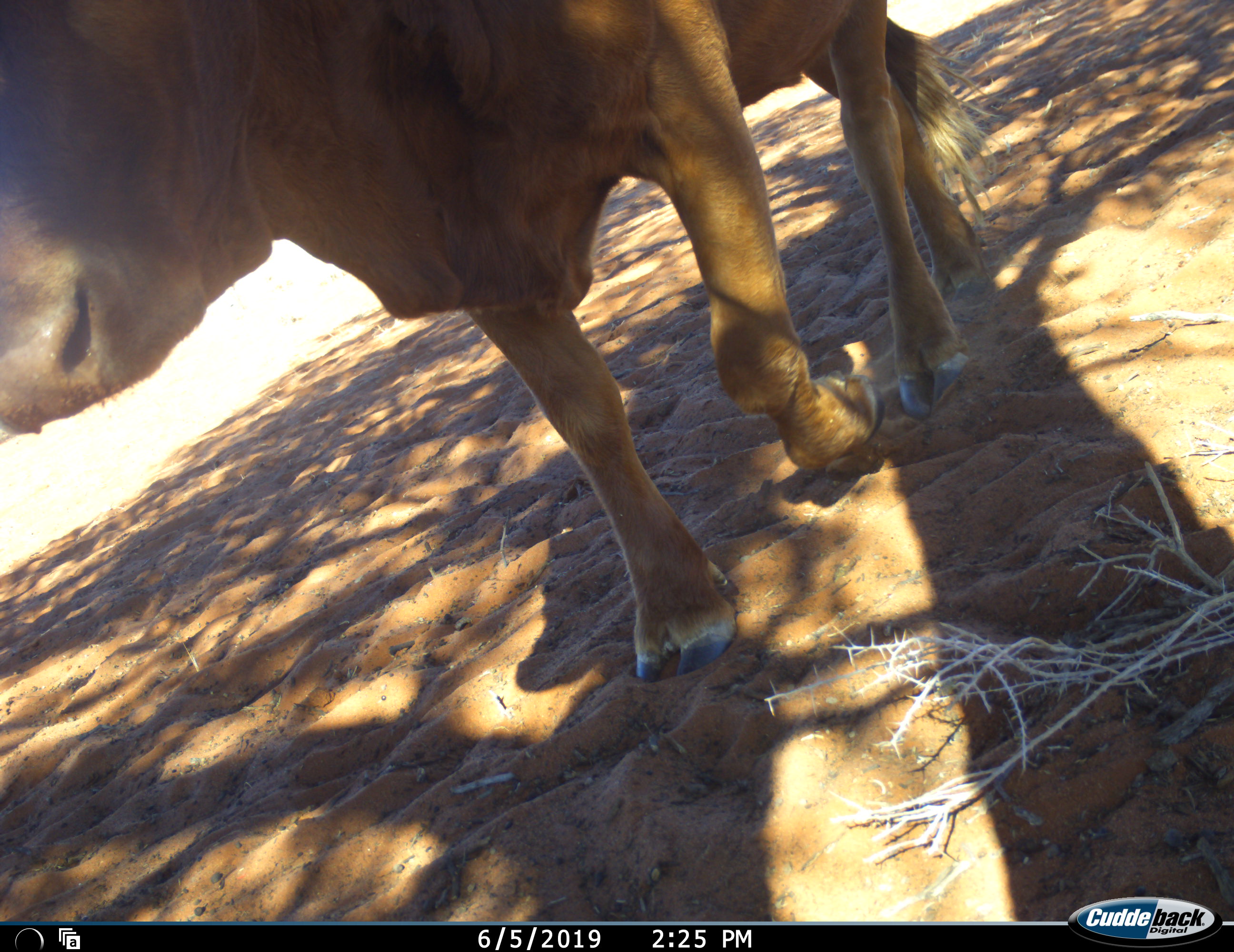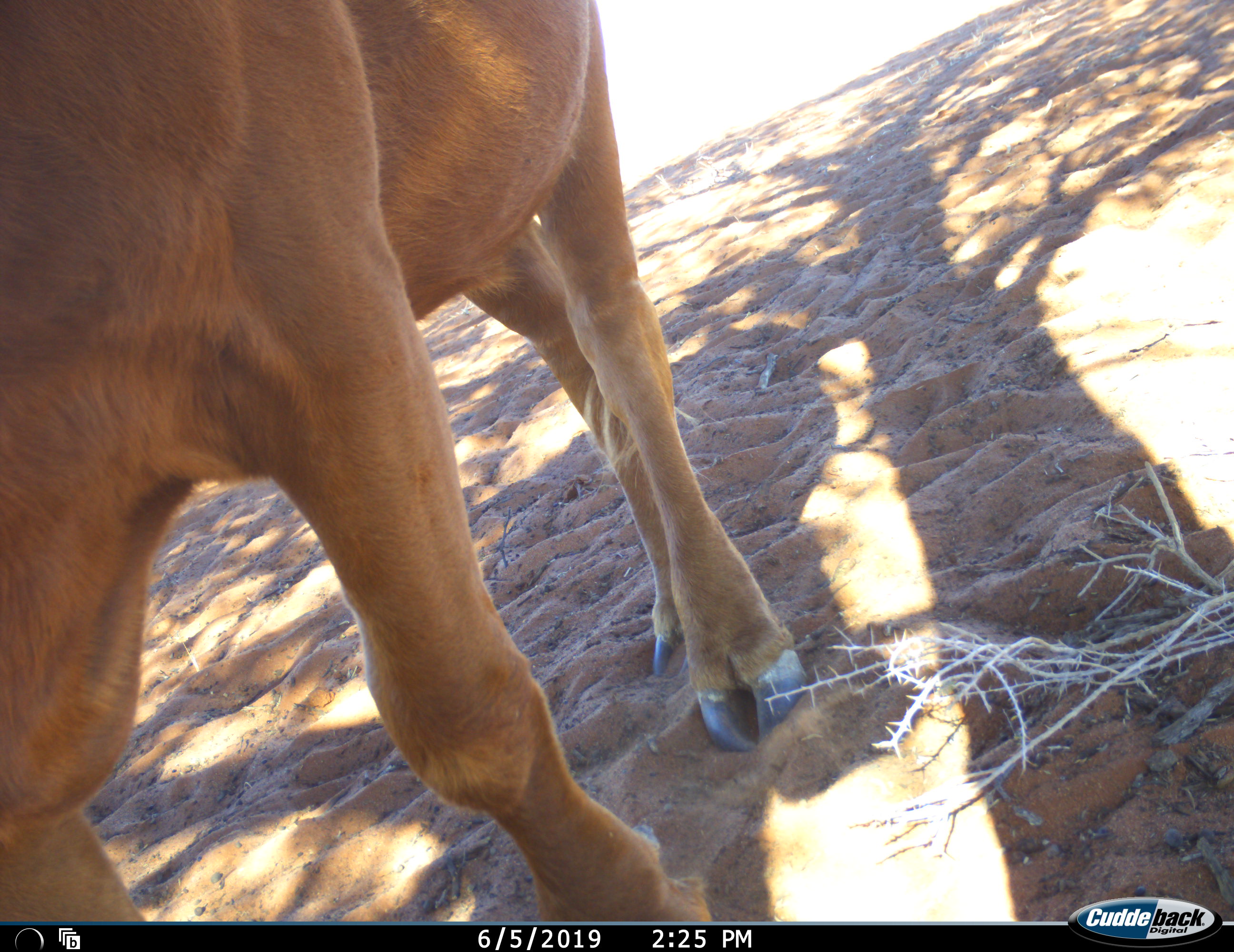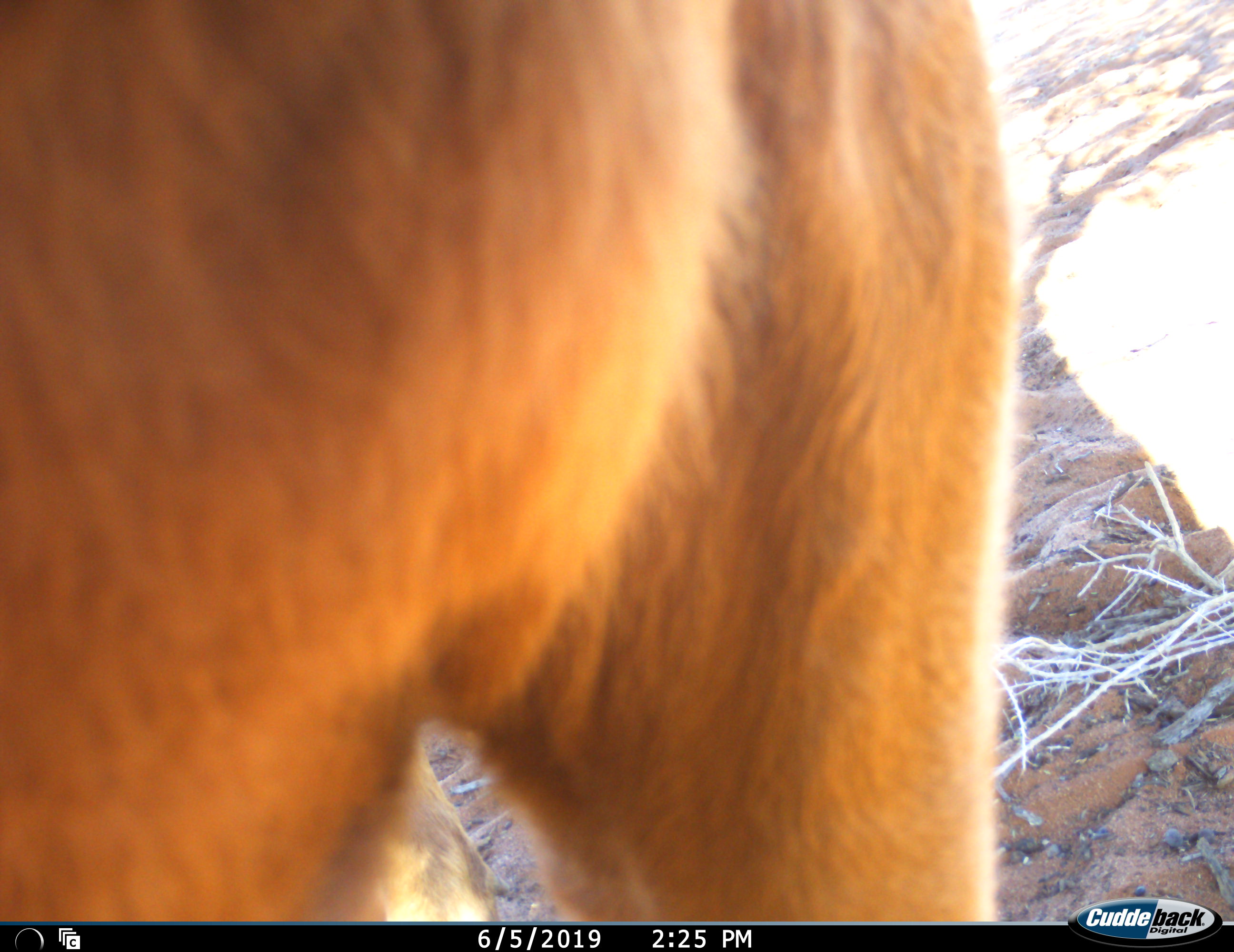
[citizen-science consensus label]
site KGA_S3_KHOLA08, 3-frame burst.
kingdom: Animalia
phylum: Chordata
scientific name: Vertebrata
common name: domestic animal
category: domesticanimal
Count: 1.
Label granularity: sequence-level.